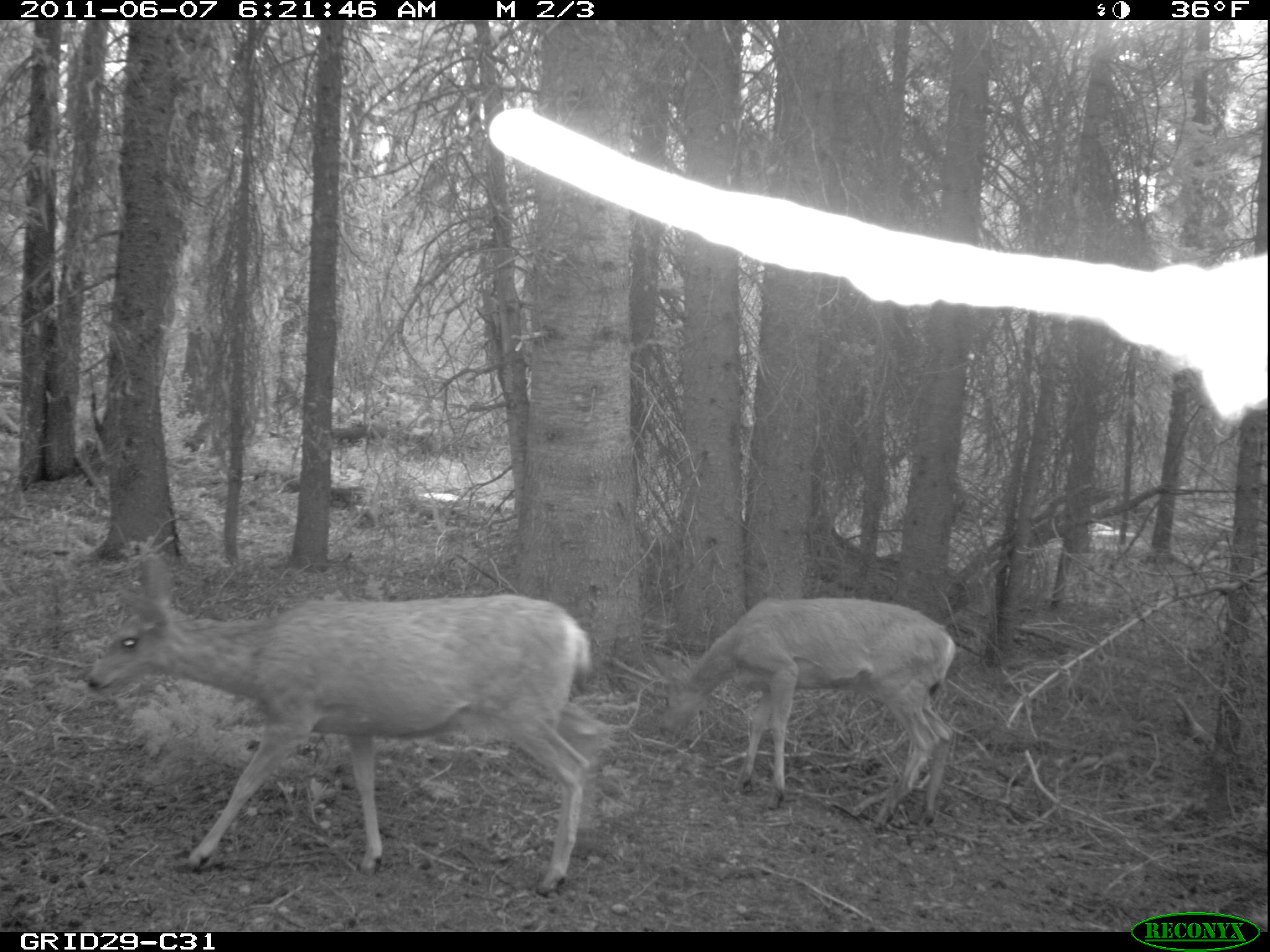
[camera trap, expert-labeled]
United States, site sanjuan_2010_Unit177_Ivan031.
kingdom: Animalia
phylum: Chordata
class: Mammalia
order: Artiodactyla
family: Cervidae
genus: Odocoileus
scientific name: Odocoileus hemionus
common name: mule deer